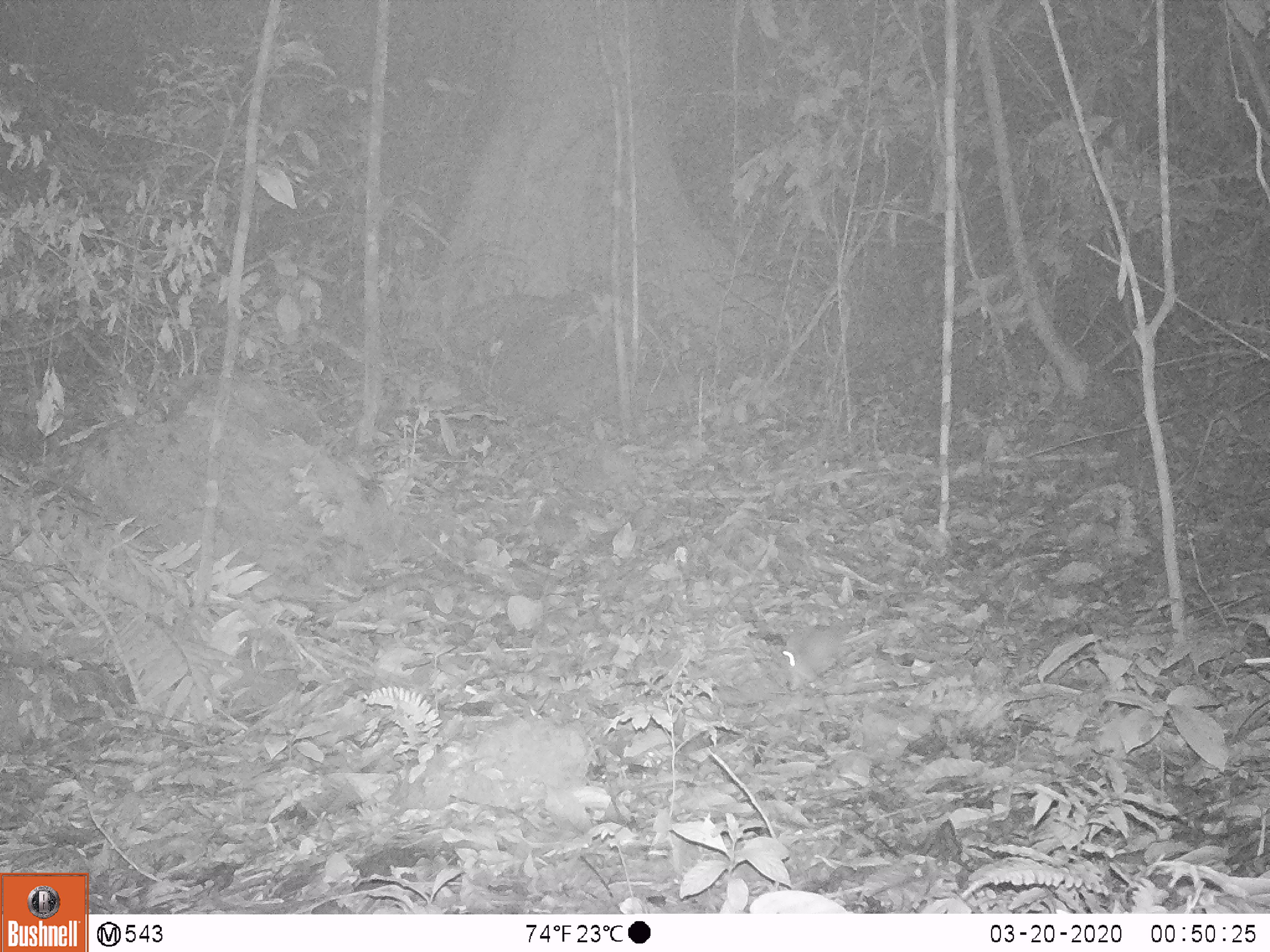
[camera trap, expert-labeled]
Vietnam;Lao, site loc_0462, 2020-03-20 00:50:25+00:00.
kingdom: Animalia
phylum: Chordata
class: Mammalia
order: Rodentia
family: Muridae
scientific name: Muridae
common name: old-world mice and rats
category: unidentified murid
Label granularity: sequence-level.